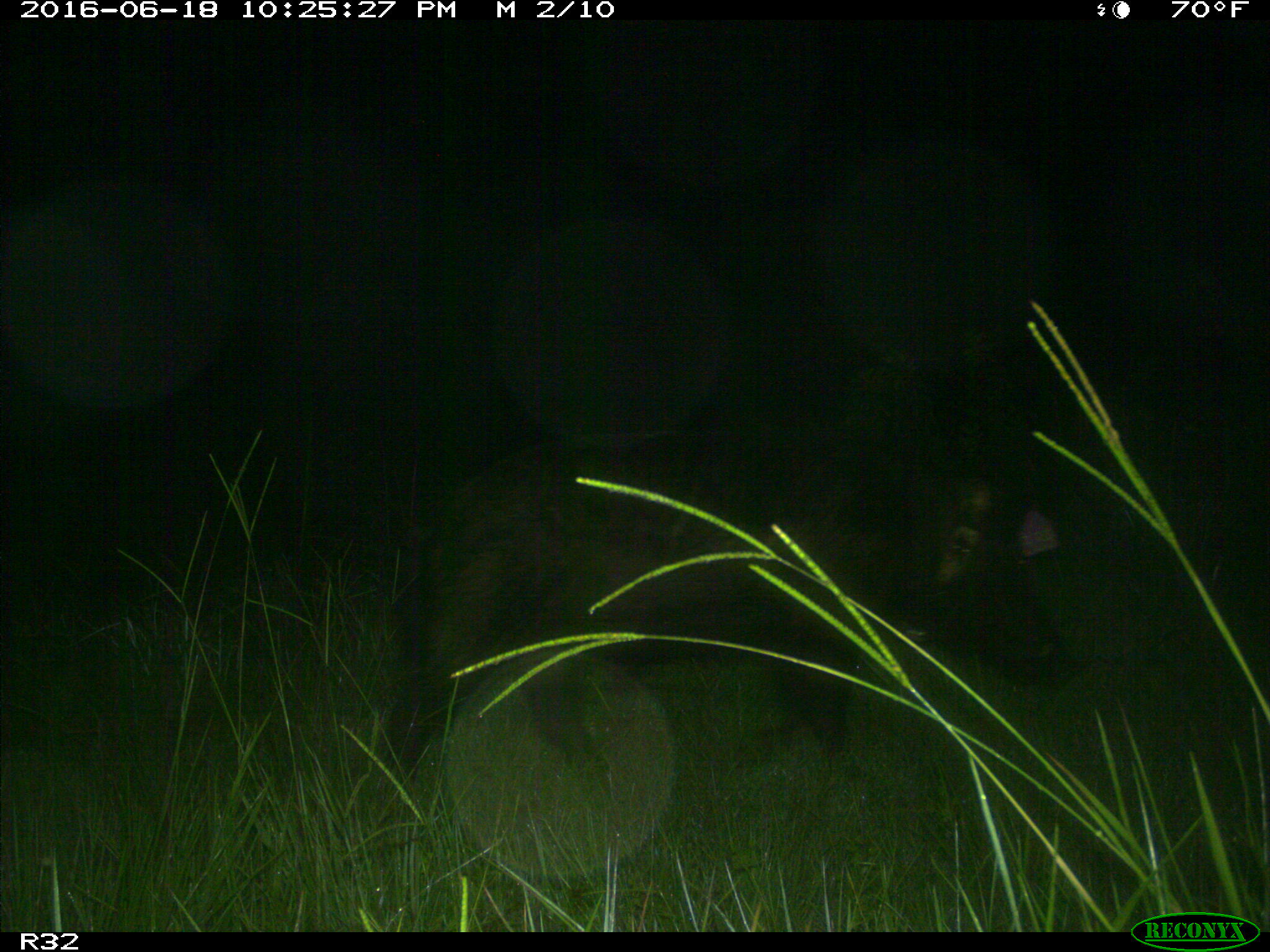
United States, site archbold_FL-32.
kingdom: Animalia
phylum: Chordata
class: Mammalia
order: Artiodactyla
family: Suidae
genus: Sus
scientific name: Sus scrofa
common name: wild boar